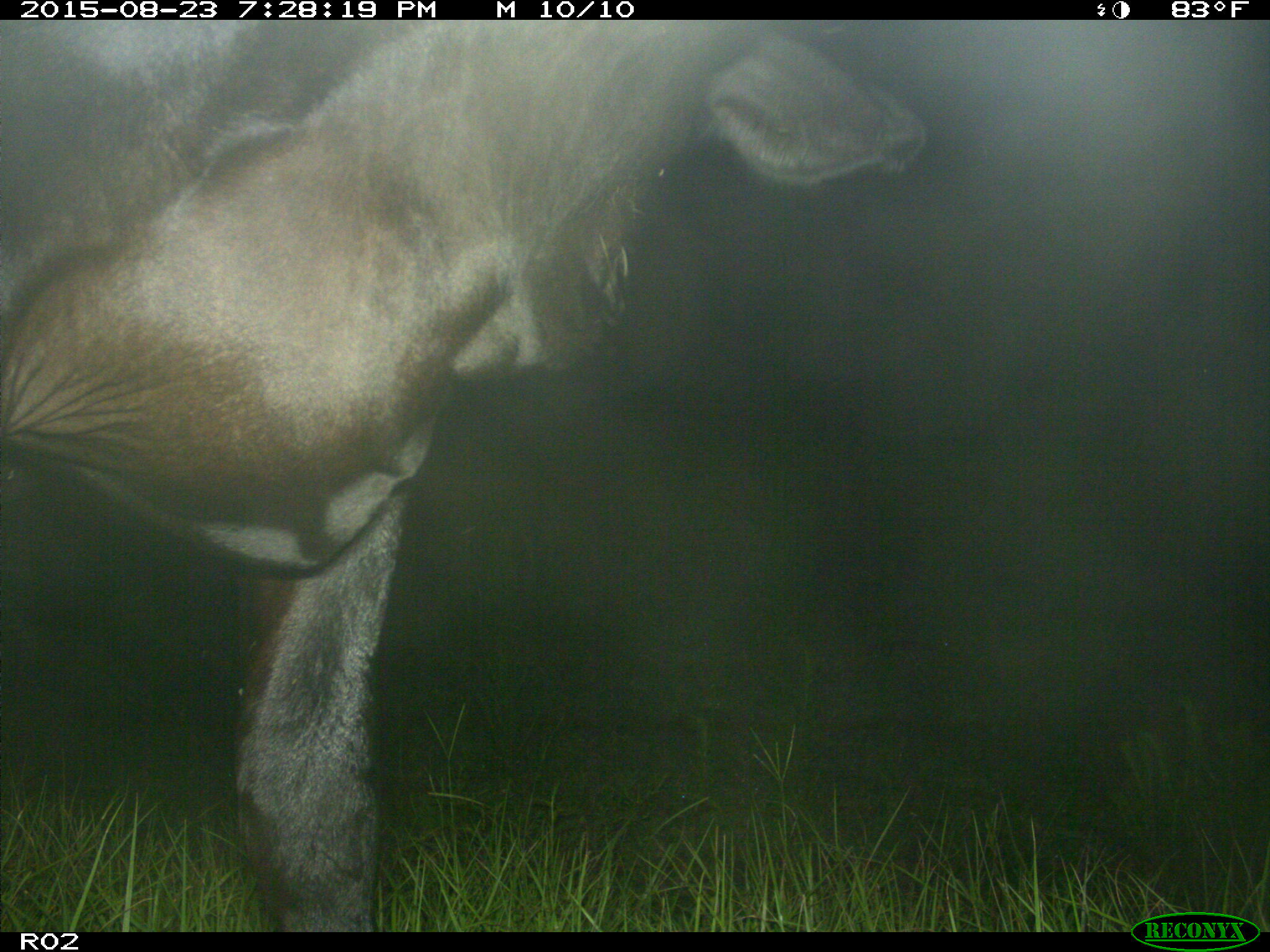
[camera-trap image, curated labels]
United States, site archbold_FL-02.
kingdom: Animalia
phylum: Chordata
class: Mammalia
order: Artiodactyla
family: Bovidae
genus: Bos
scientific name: Bos taurus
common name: domestic cow